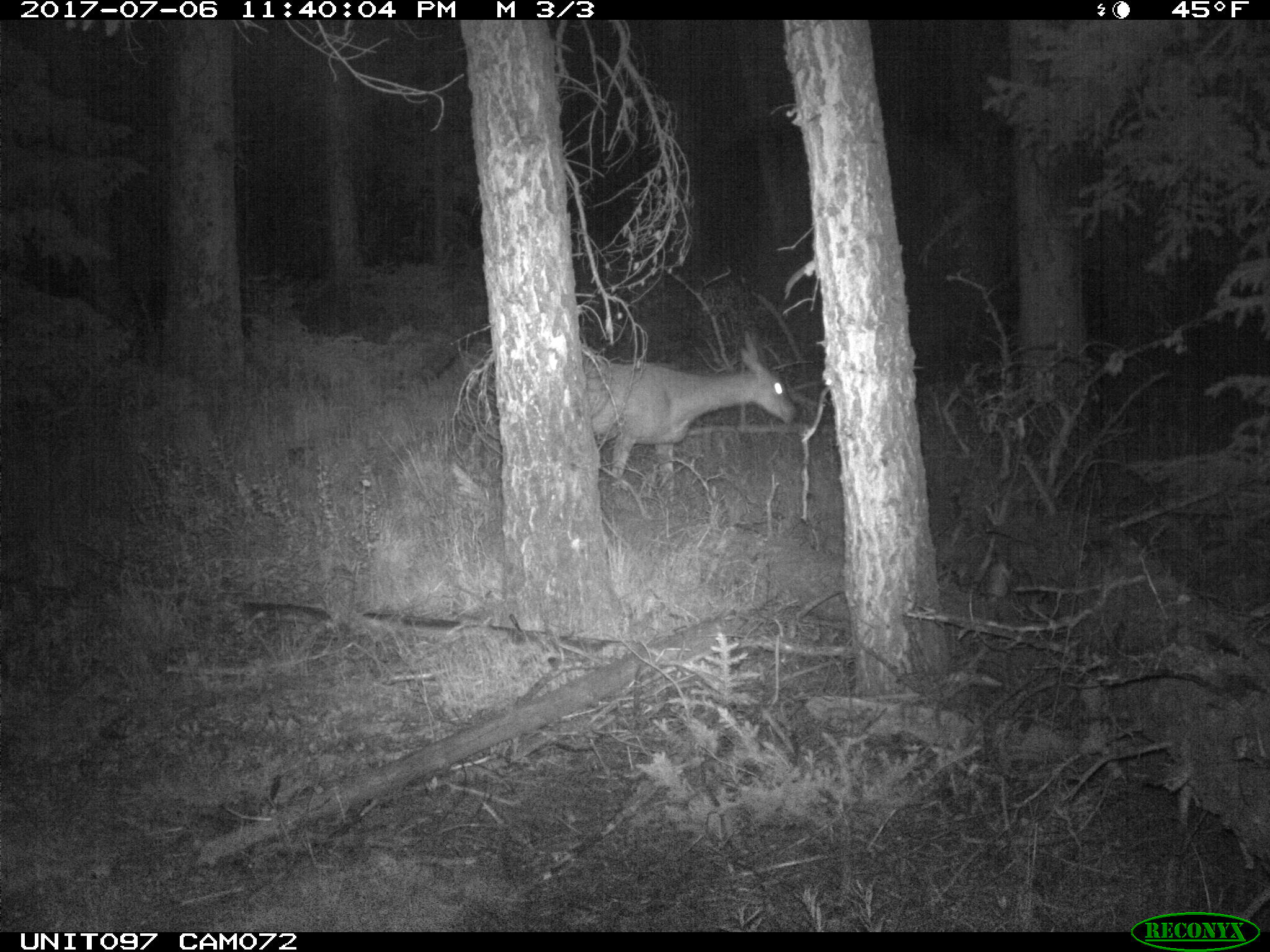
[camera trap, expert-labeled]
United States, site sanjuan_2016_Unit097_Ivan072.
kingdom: Animalia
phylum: Chordata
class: Mammalia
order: Artiodactyla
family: Cervidae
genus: Odocoileus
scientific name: Odocoileus hemionus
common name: mule deer